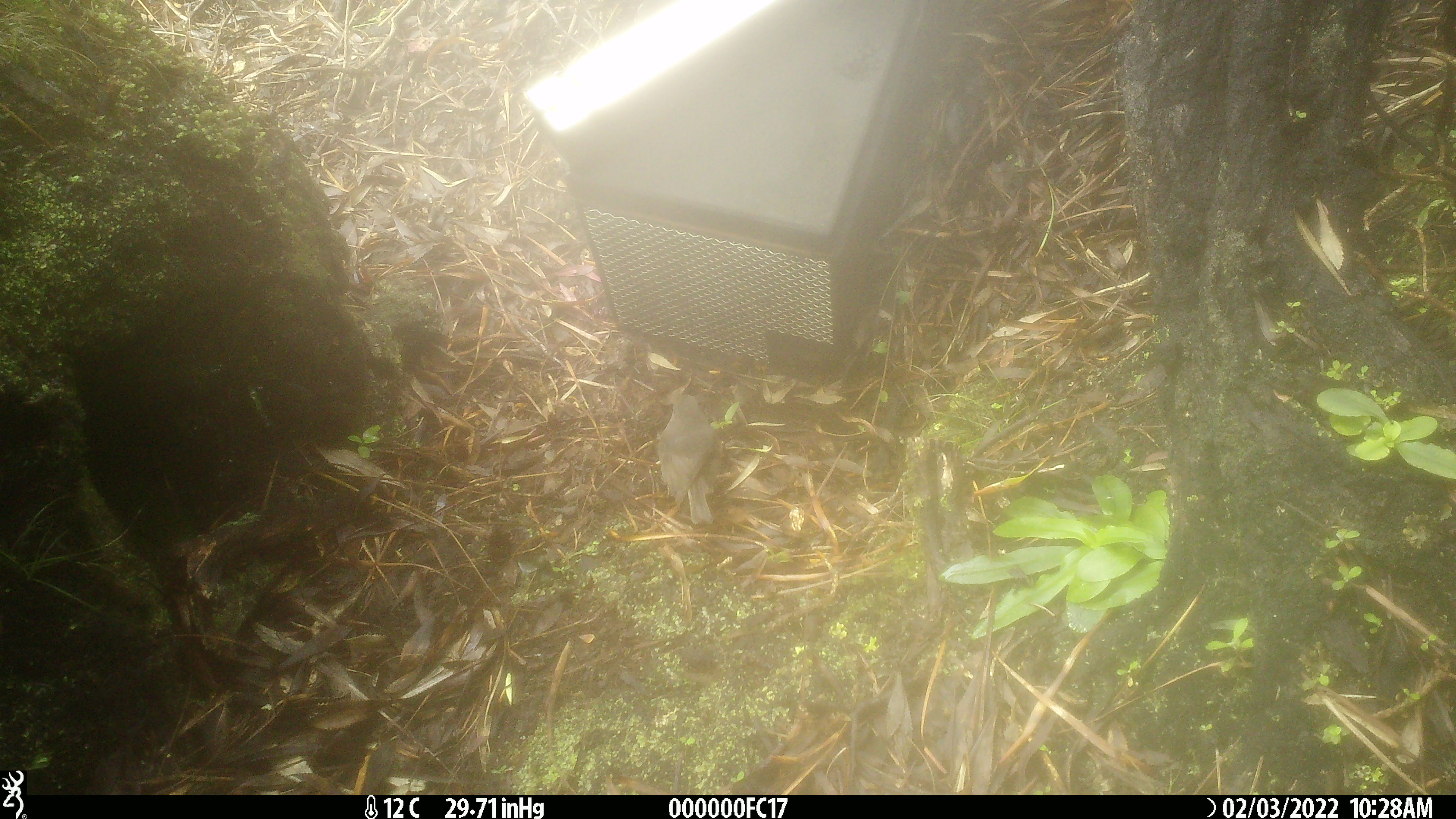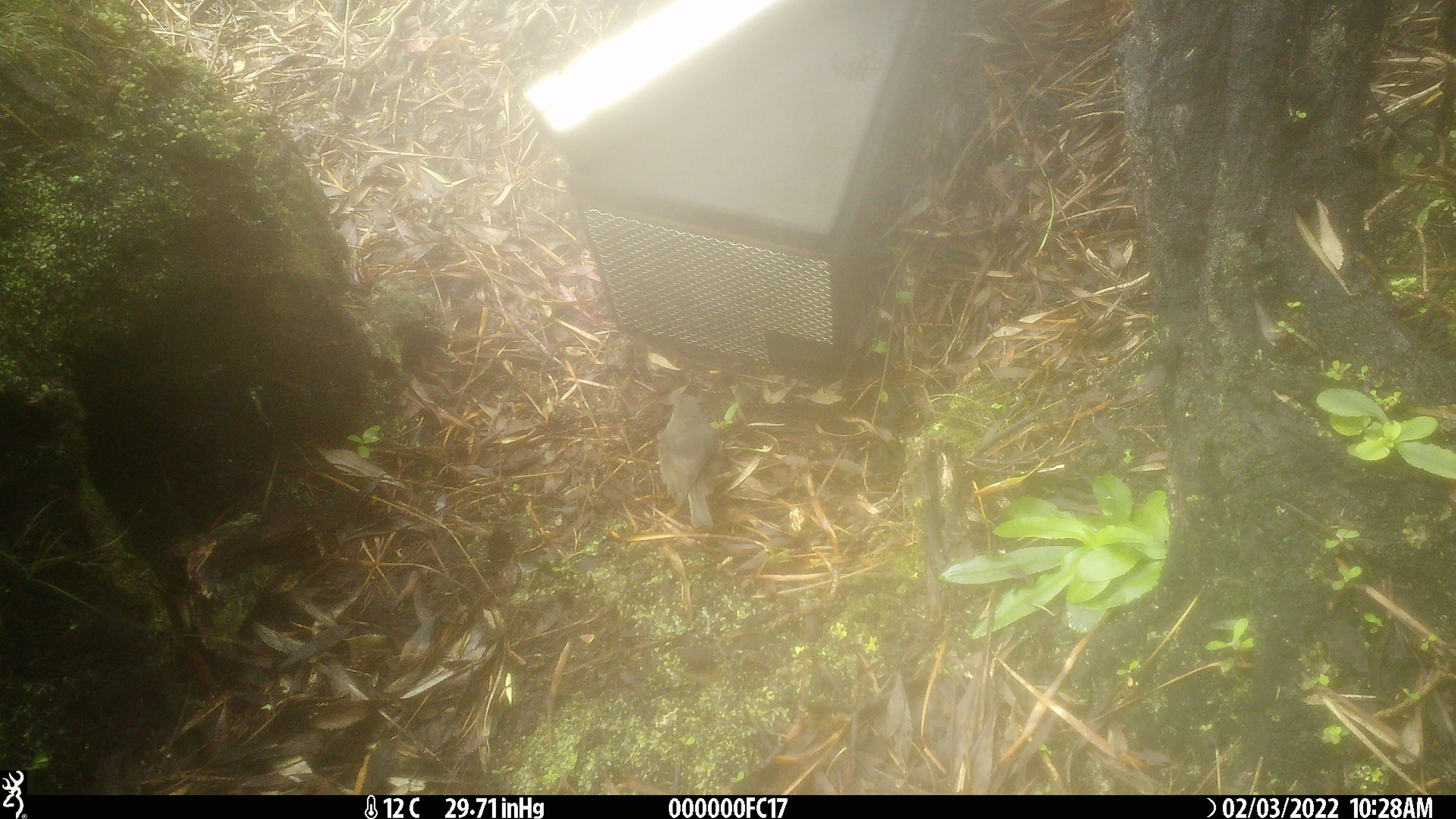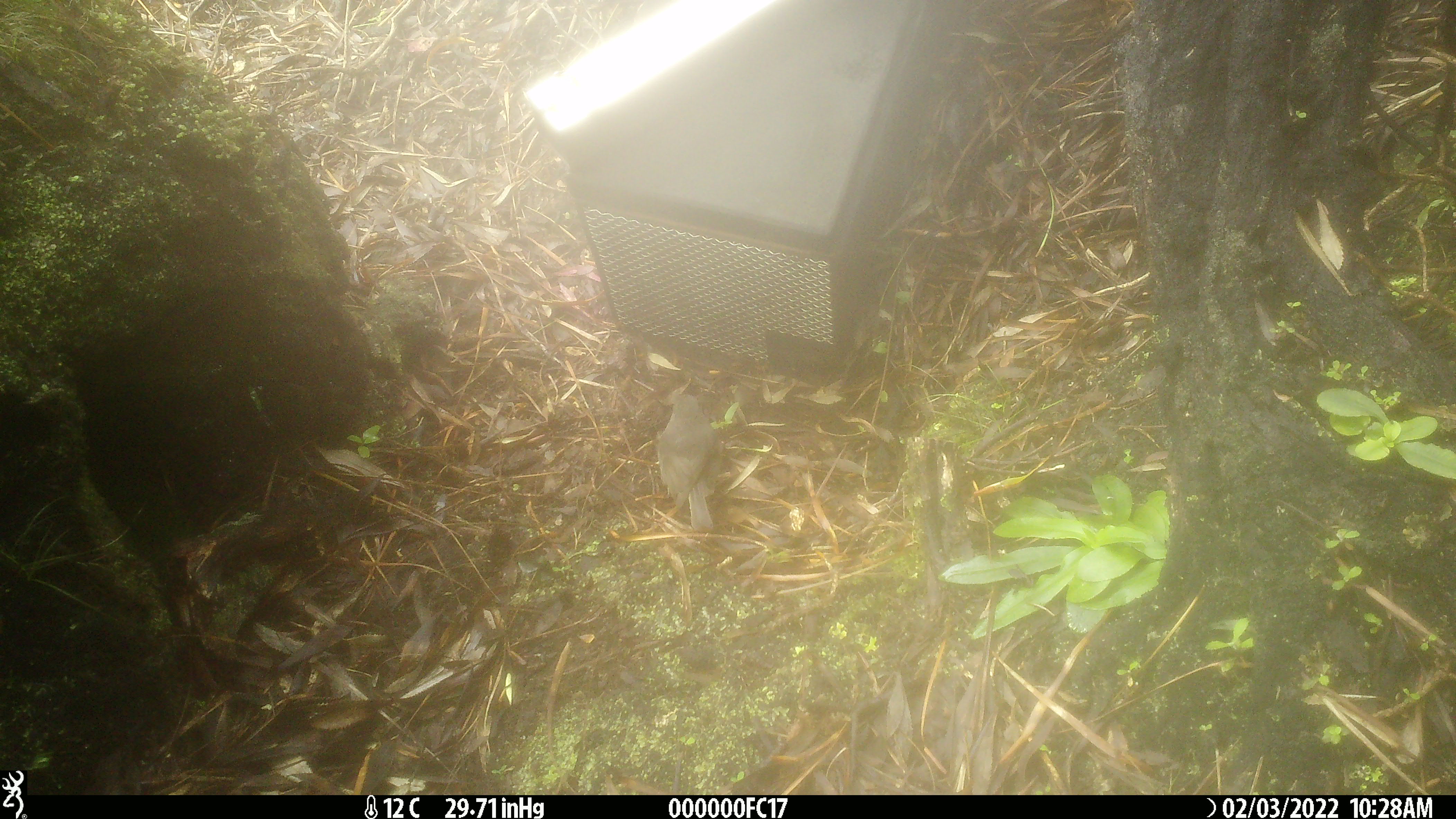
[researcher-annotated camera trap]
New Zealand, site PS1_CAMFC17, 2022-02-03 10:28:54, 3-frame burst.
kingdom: Animalia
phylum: Chordata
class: Aves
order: Passeriformes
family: Petroicidae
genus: Petroica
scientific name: Petroica australis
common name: new zealand robin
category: robin